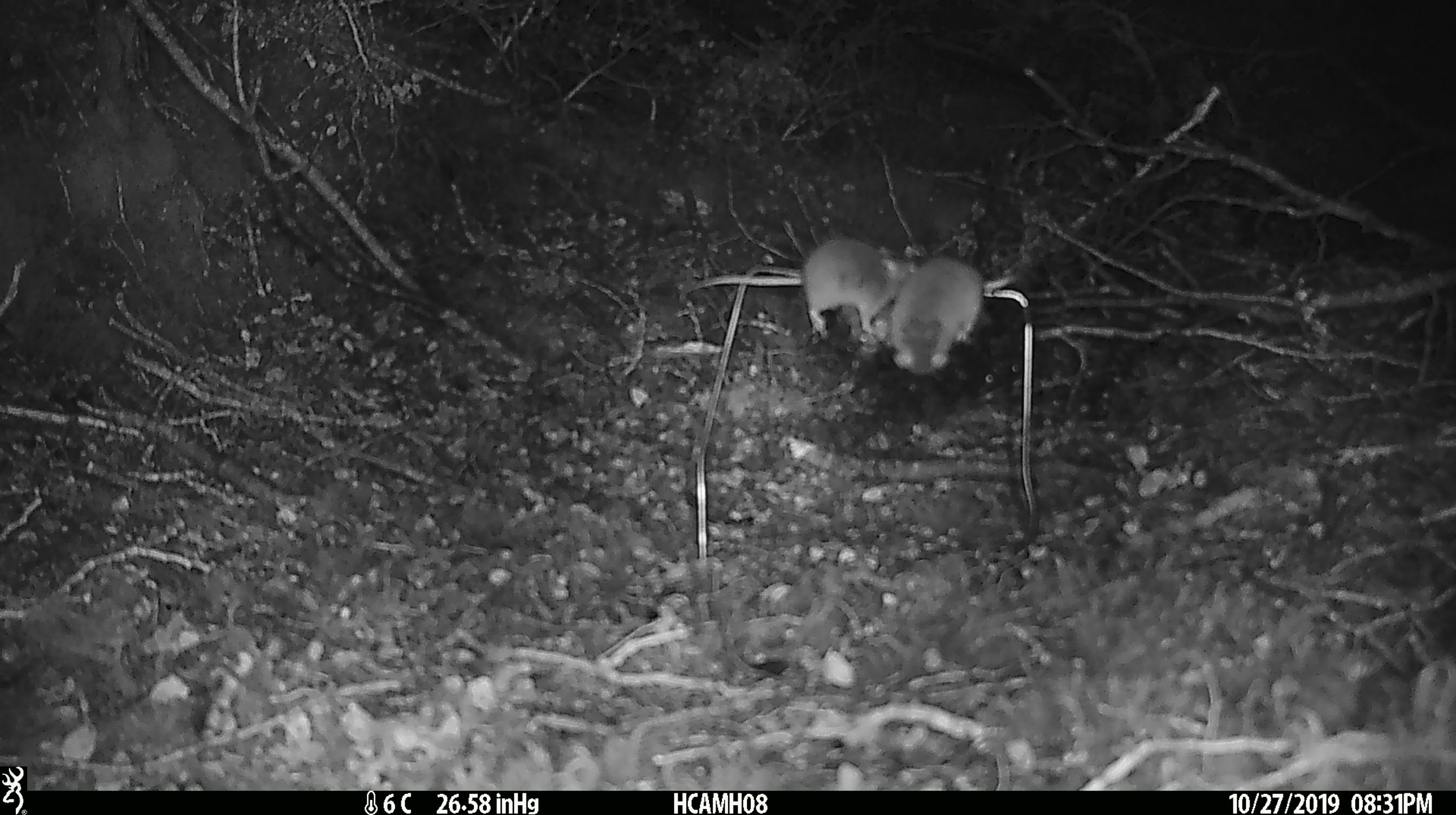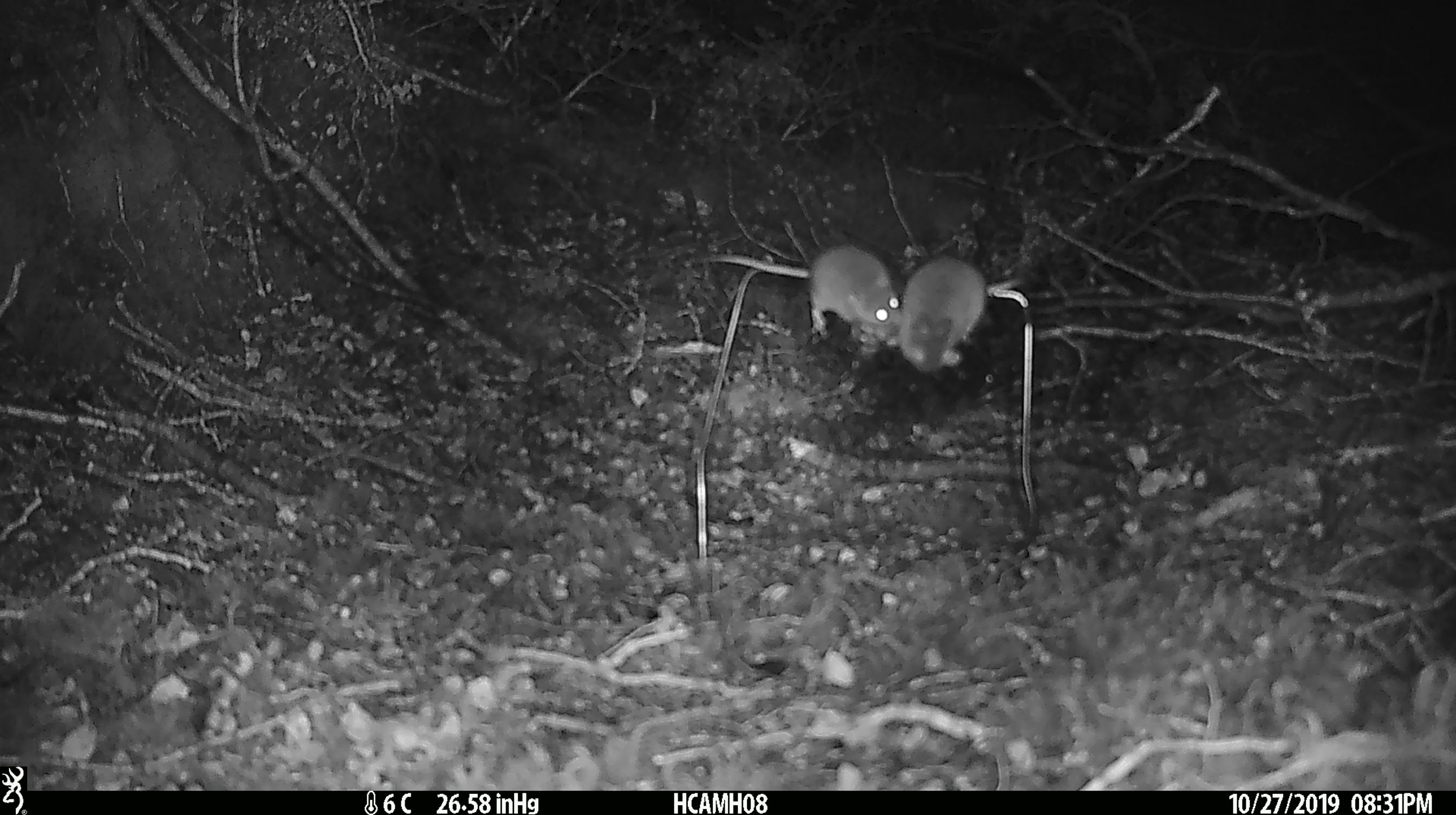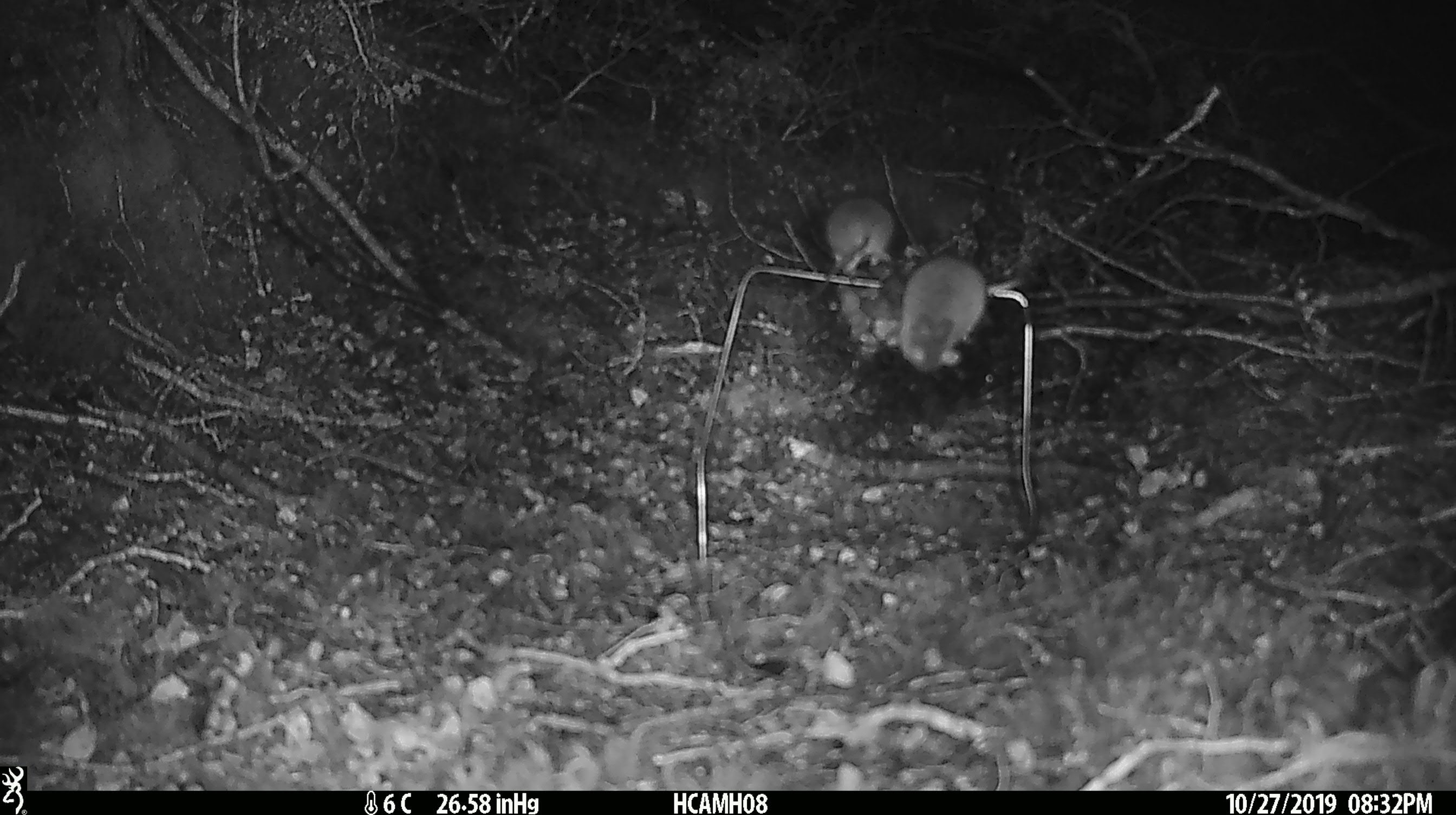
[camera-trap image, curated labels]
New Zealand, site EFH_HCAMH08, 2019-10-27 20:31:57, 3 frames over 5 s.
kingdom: Animalia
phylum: Chordata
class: Mammalia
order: Rodentia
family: Muridae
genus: Mus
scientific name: Mus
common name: mouse